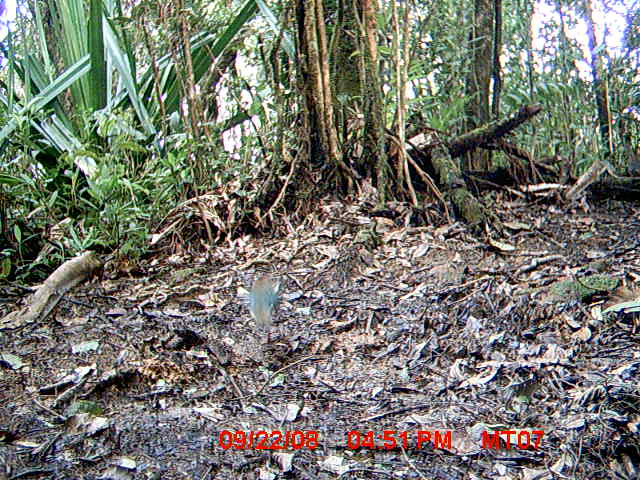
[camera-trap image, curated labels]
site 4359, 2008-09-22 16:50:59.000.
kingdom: Animalia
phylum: Chordata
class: Aves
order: Coraciiformes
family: Brachypteraciidae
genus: Brachypteracias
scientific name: Brachypteracias squamiger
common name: scaly ground-roller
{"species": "Brachypteracias squamiger (scaly ground-roller)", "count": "1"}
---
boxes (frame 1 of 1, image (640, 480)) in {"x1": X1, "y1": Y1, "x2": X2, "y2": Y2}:
brachypteracias squamiger: {"x1": 246, "y1": 277, "x2": 281, "y2": 333}